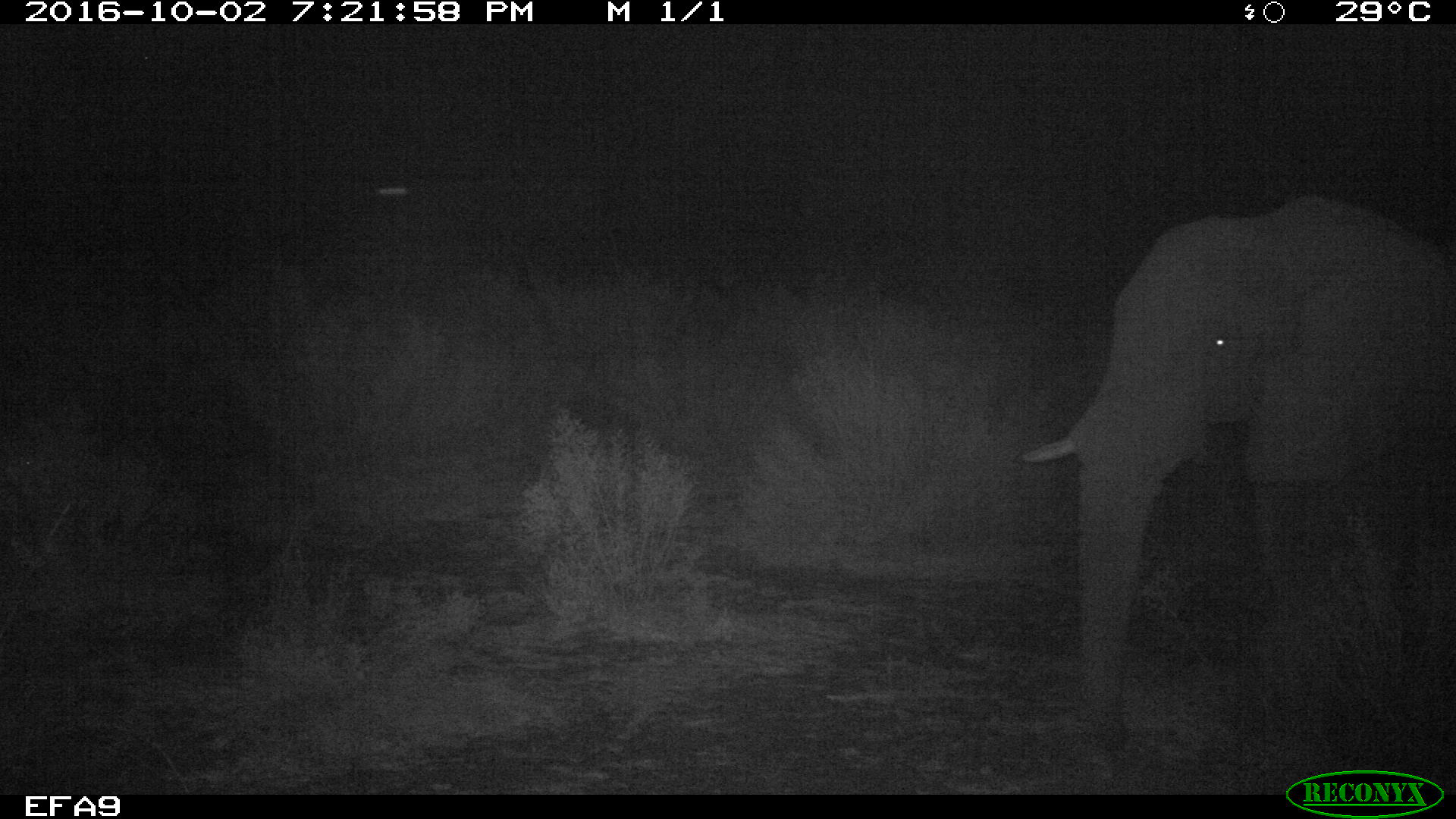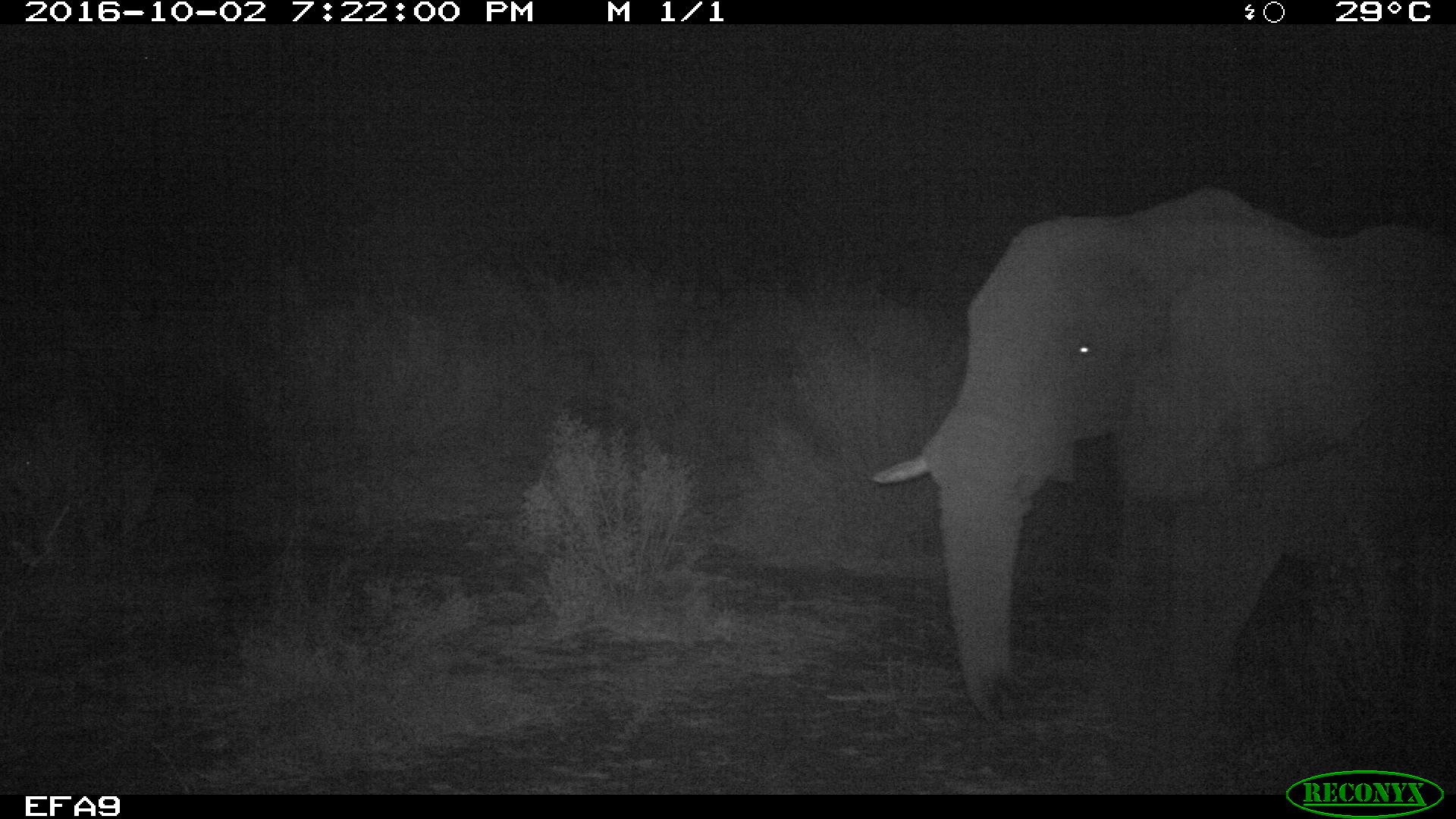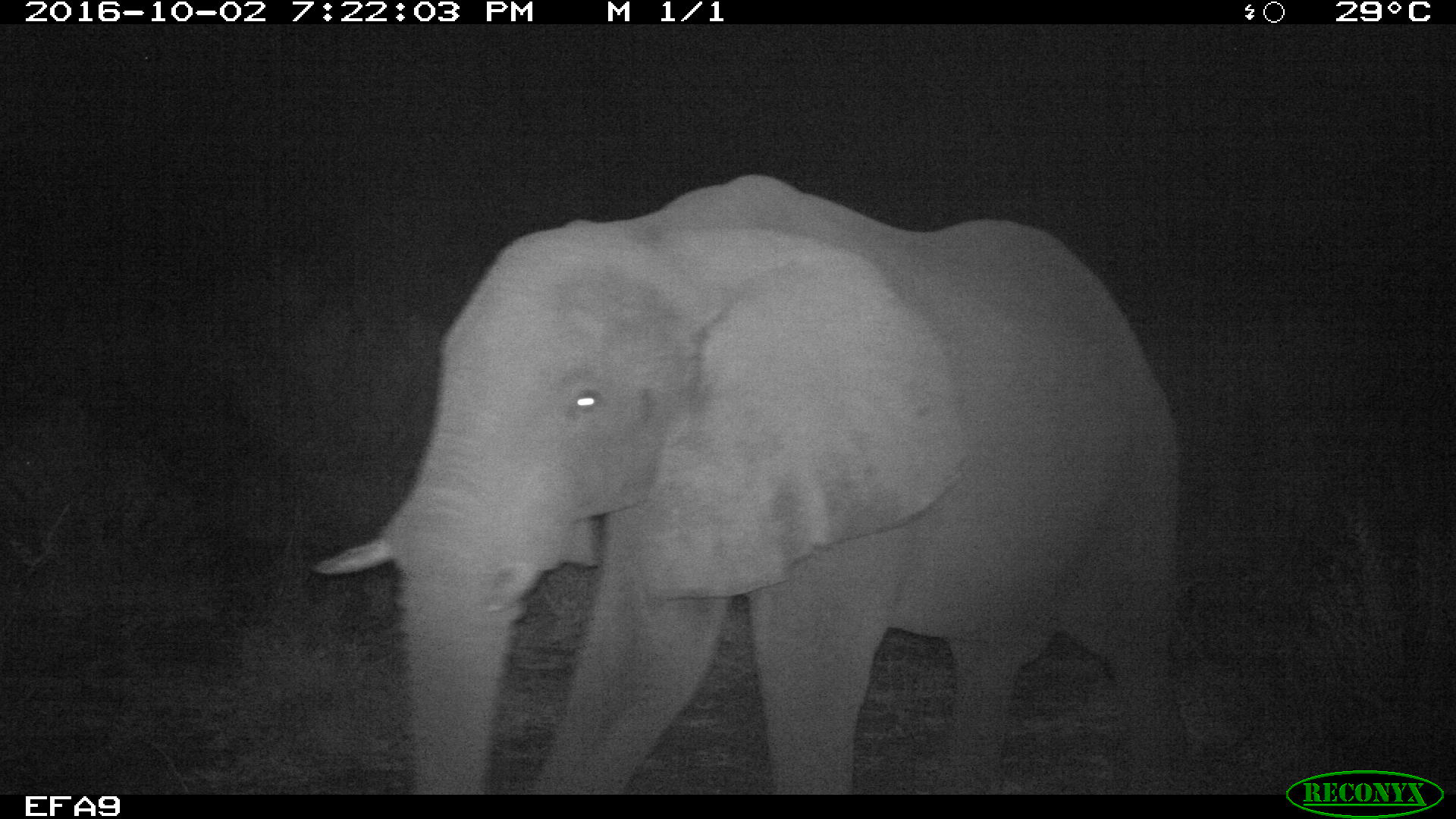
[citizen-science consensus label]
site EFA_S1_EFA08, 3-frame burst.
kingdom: Animalia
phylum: Chordata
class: Mammalia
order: Proboscidea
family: Elephantidae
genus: Loxodonta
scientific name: Loxodonta africana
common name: african bush elephant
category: elephant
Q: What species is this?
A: Elephant (african bush elephant) (Loxodonta africana).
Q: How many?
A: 1.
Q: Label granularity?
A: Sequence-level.